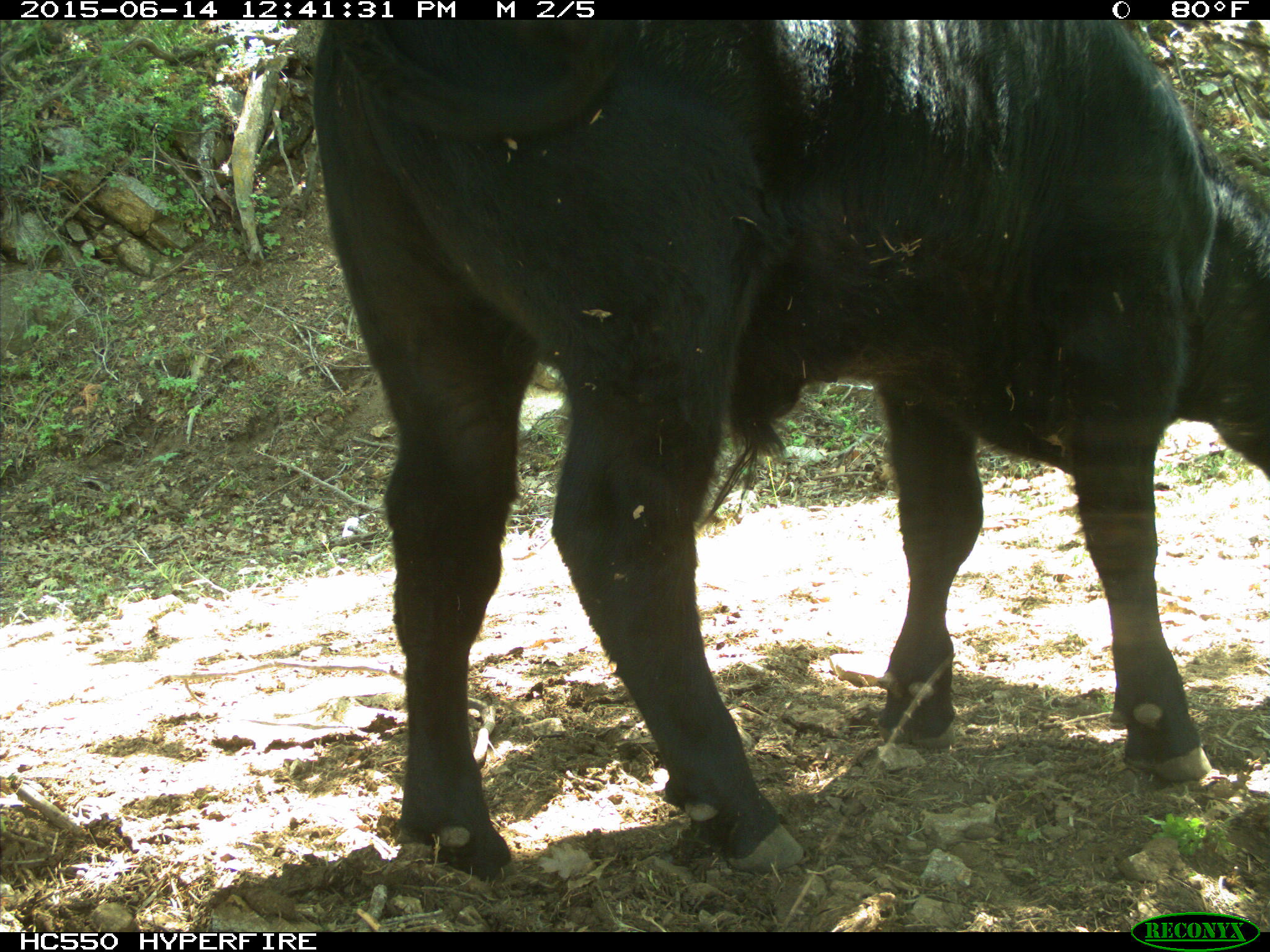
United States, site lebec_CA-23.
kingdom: Animalia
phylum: Chordata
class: Mammalia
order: Artiodactyla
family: Bovidae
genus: Bos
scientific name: Bos taurus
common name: domestic cow